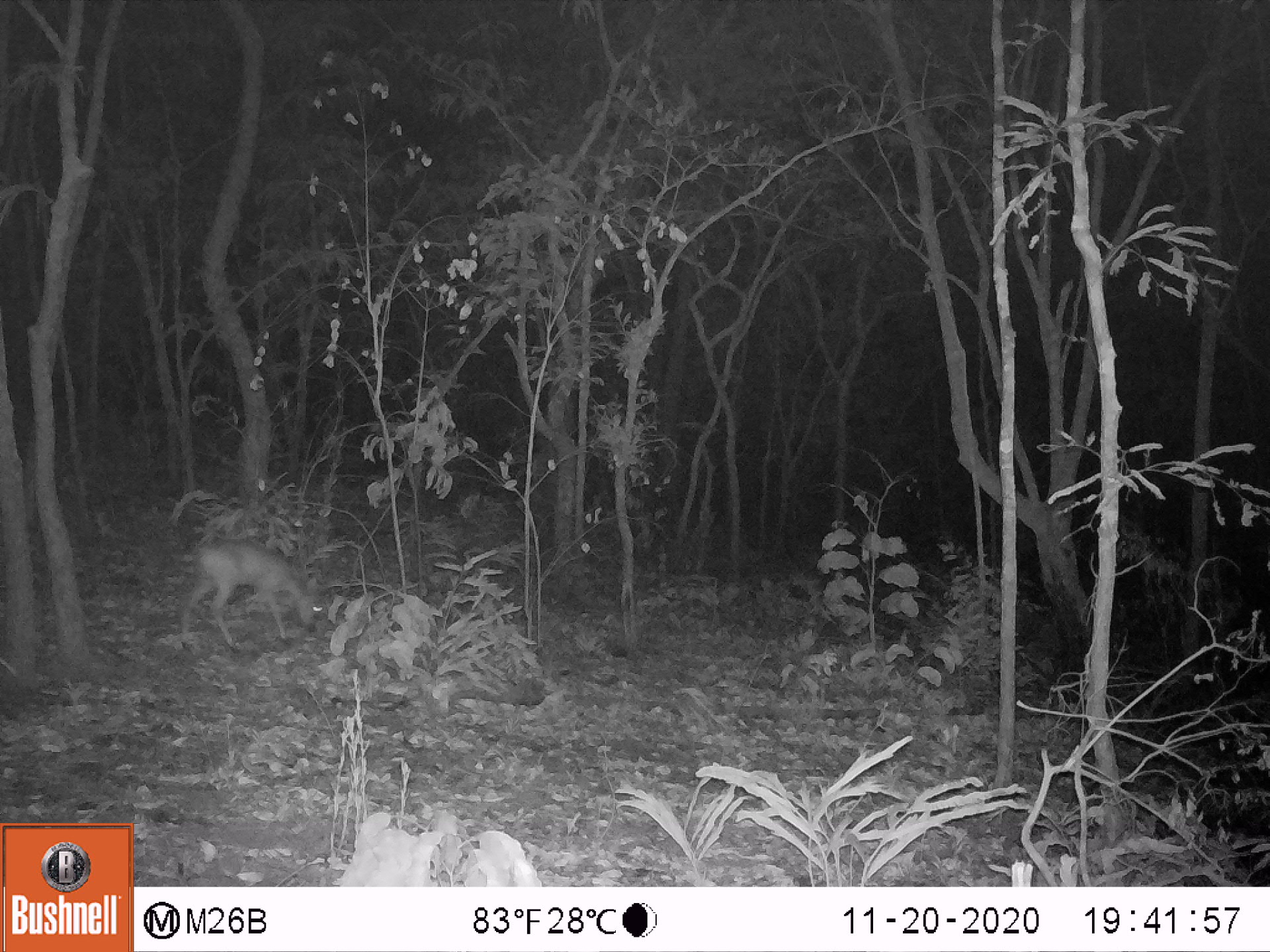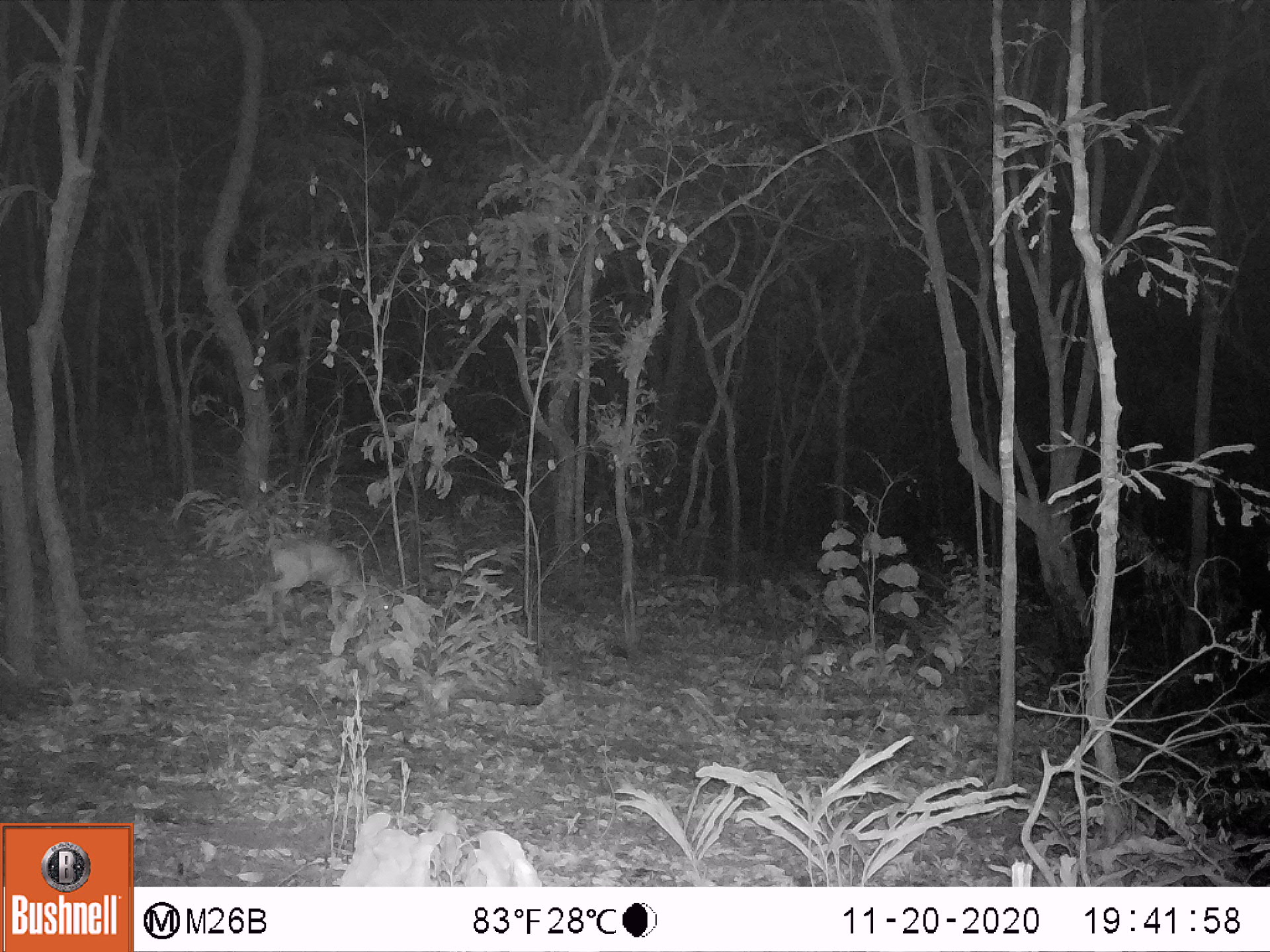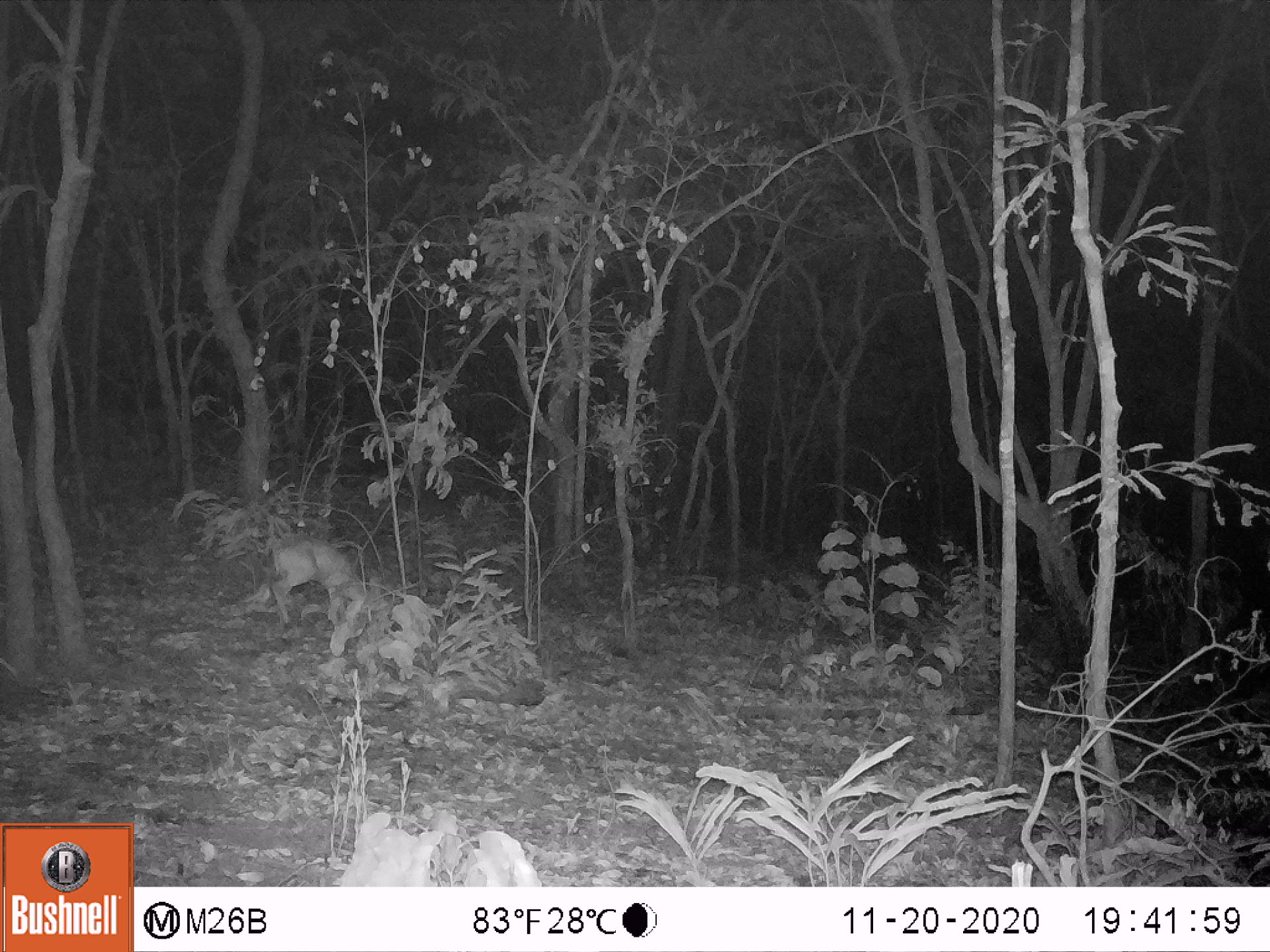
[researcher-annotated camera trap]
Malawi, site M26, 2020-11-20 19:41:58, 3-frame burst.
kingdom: Animalia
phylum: Chordata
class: Mammalia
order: Artiodactyla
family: Bovidae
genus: Sylvicapra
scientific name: Sylvicapra grimmia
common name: common duiker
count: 1